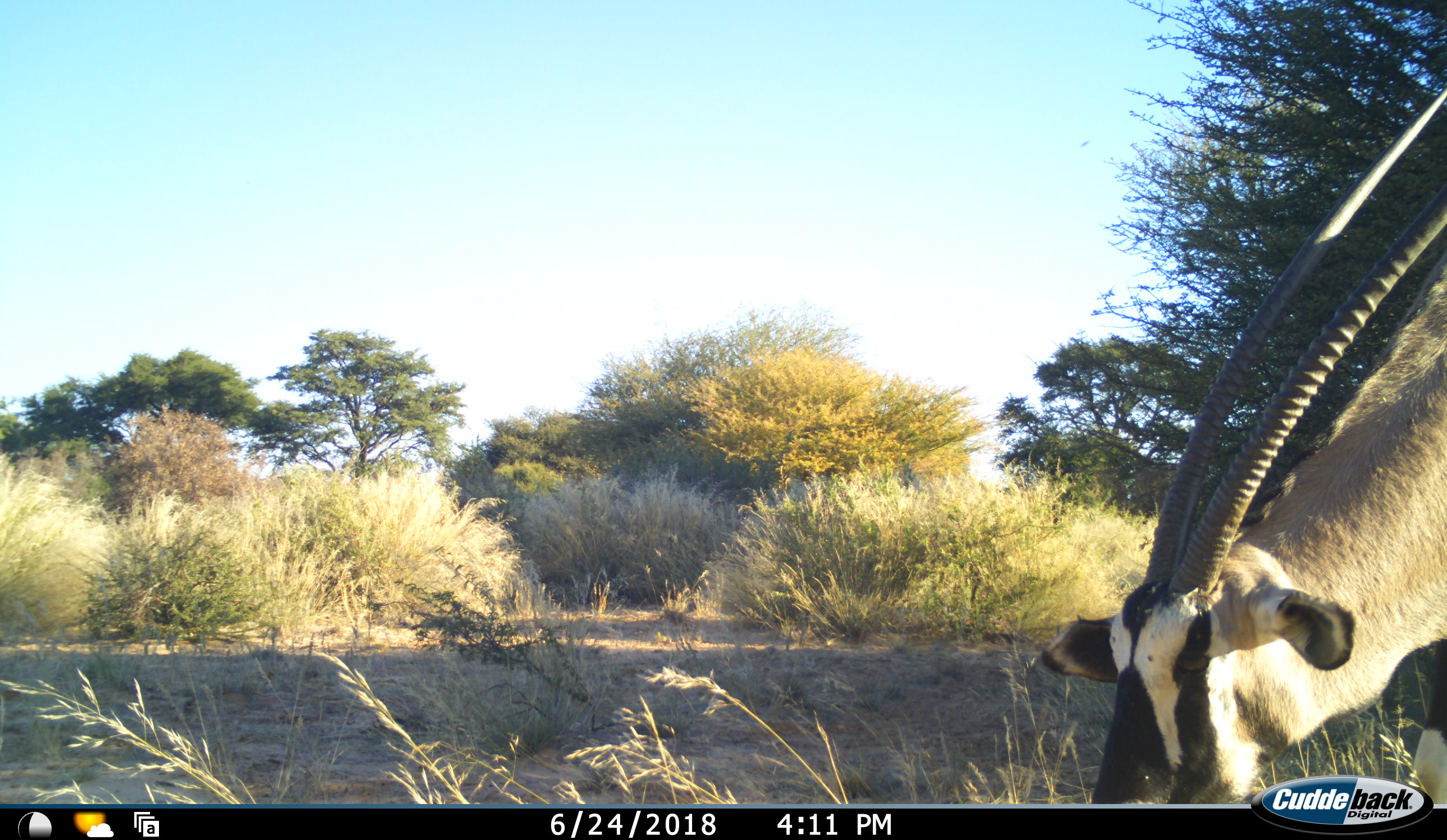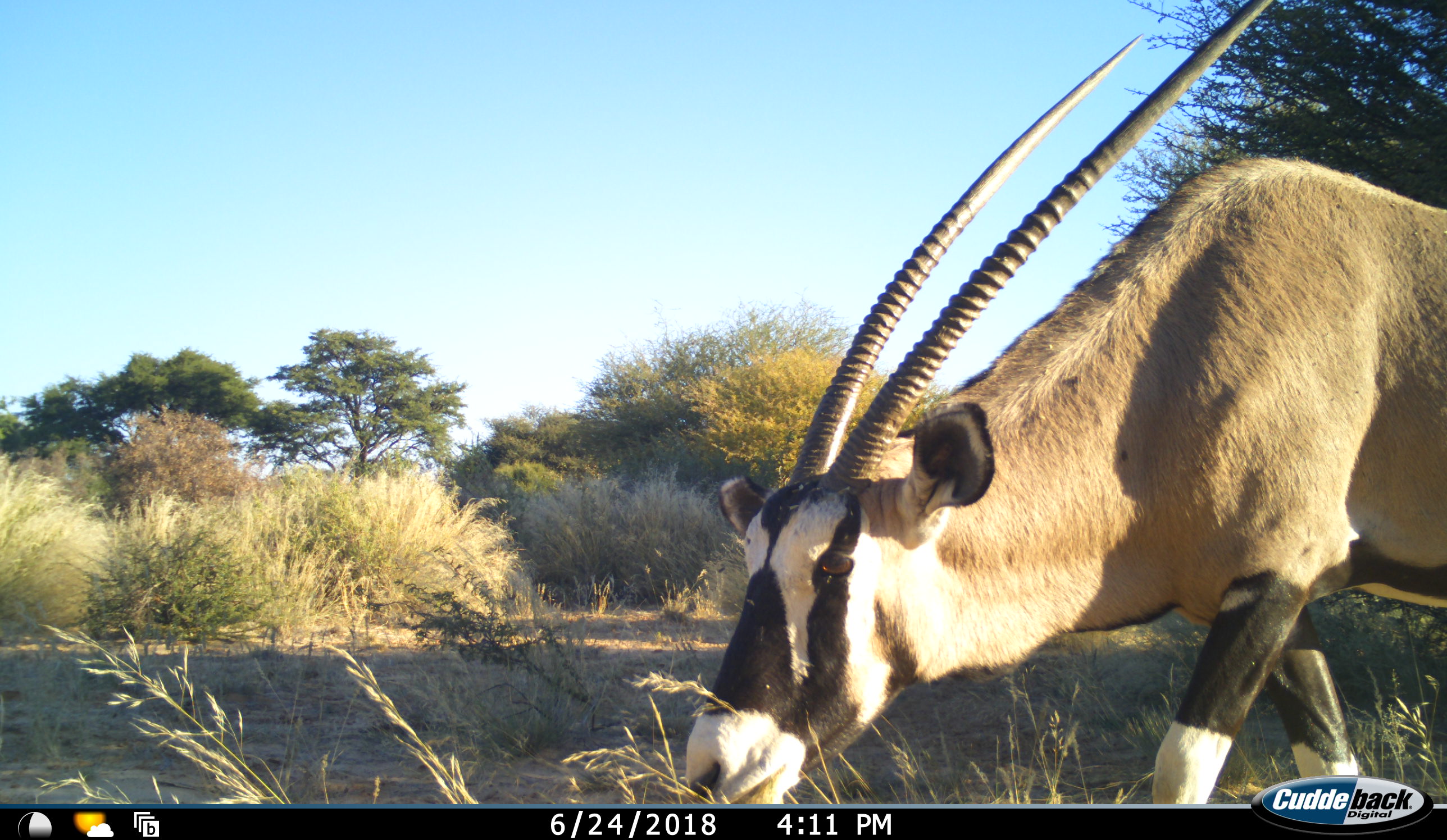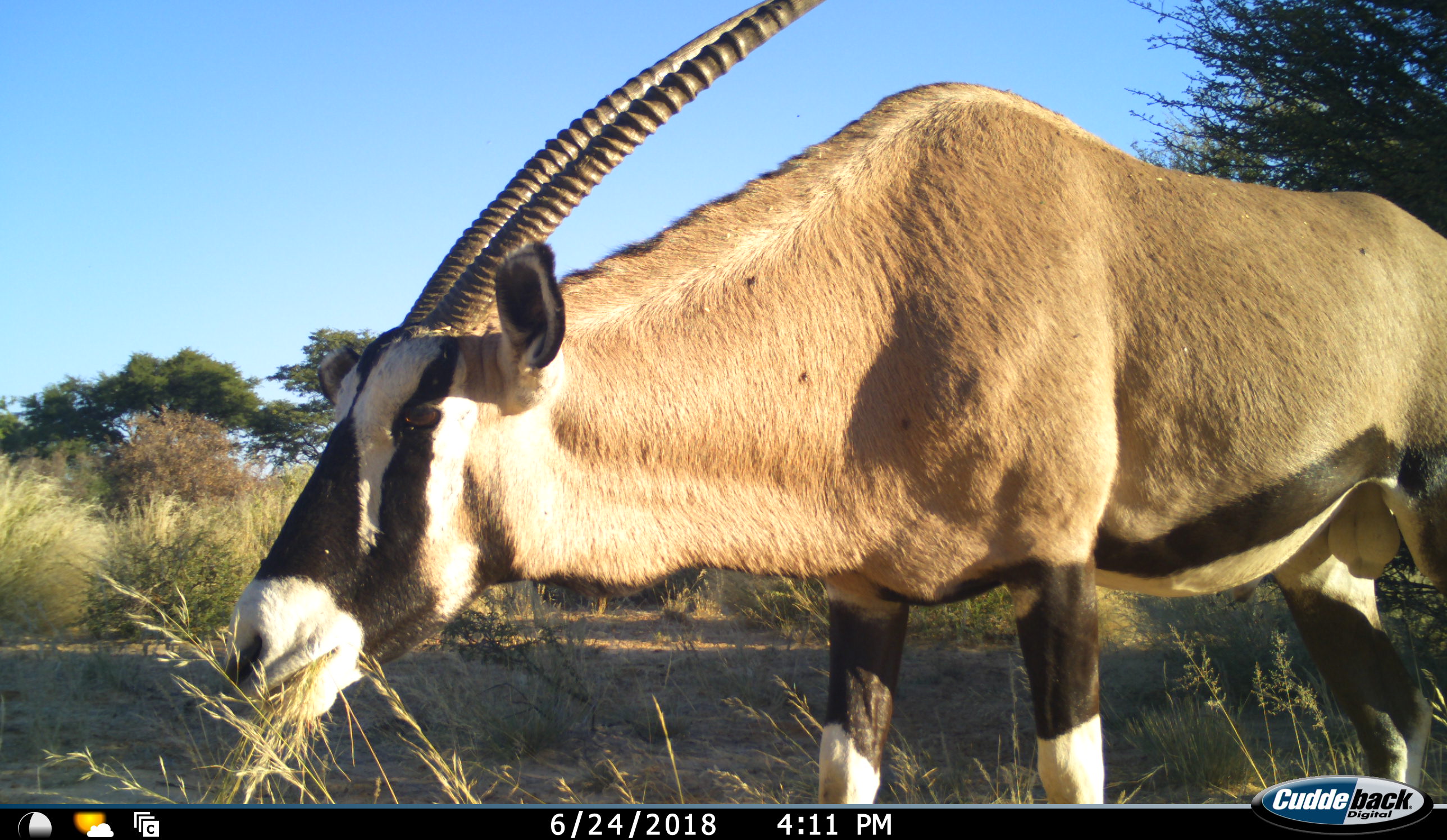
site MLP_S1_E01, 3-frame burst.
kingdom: Animalia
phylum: Chordata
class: Mammalia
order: Artiodactyla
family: Bovidae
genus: Oryx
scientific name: Oryx gazella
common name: gemsbok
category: oryx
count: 1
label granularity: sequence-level